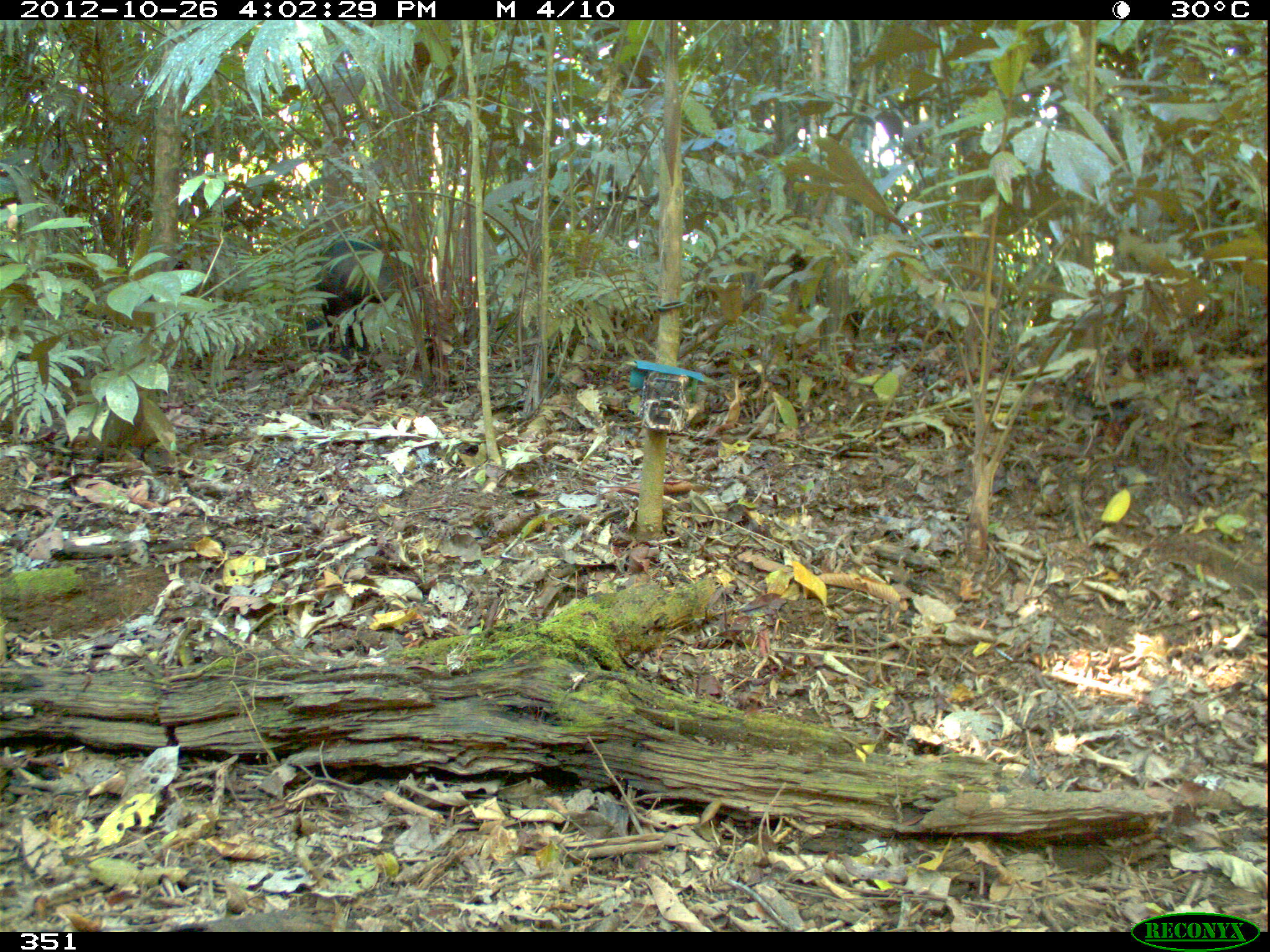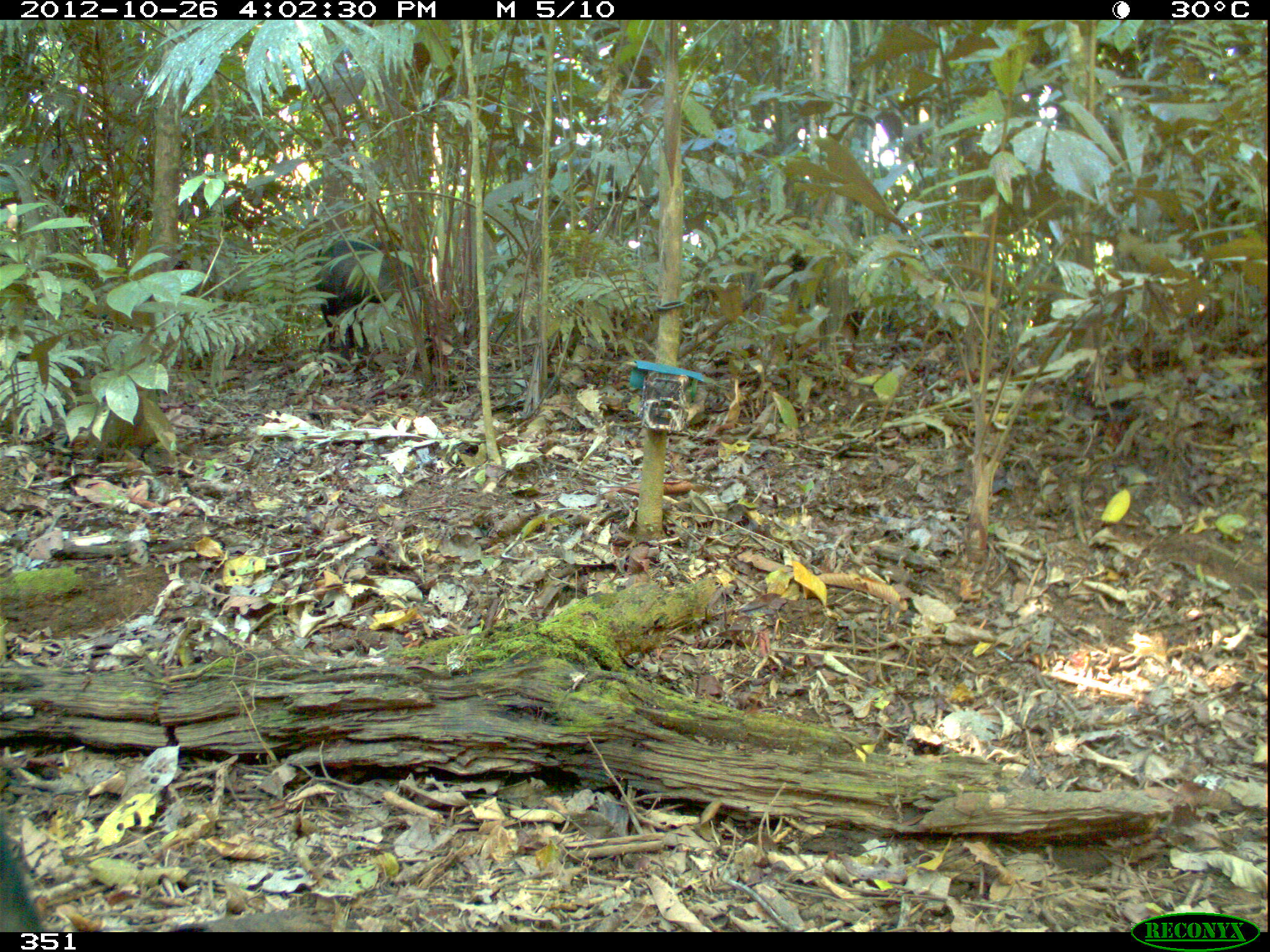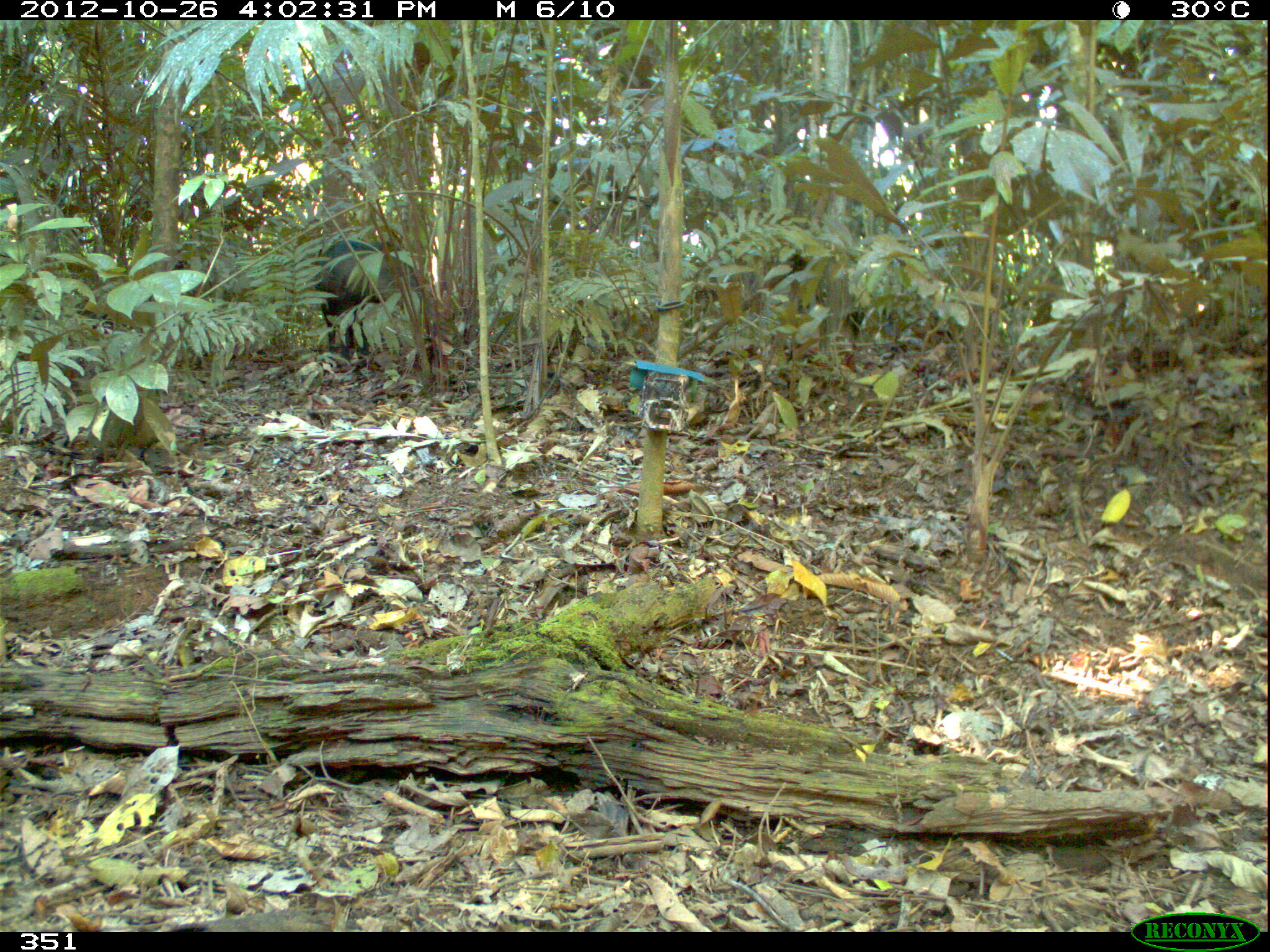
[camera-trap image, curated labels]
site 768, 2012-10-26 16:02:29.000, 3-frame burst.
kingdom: Animalia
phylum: Chordata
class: Mammalia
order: Artiodactyla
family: Tayassuidae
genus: Tayassu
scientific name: Tayassu pecari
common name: white-lipped peccary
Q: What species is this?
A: Tayassu pecari (white-lipped peccary).